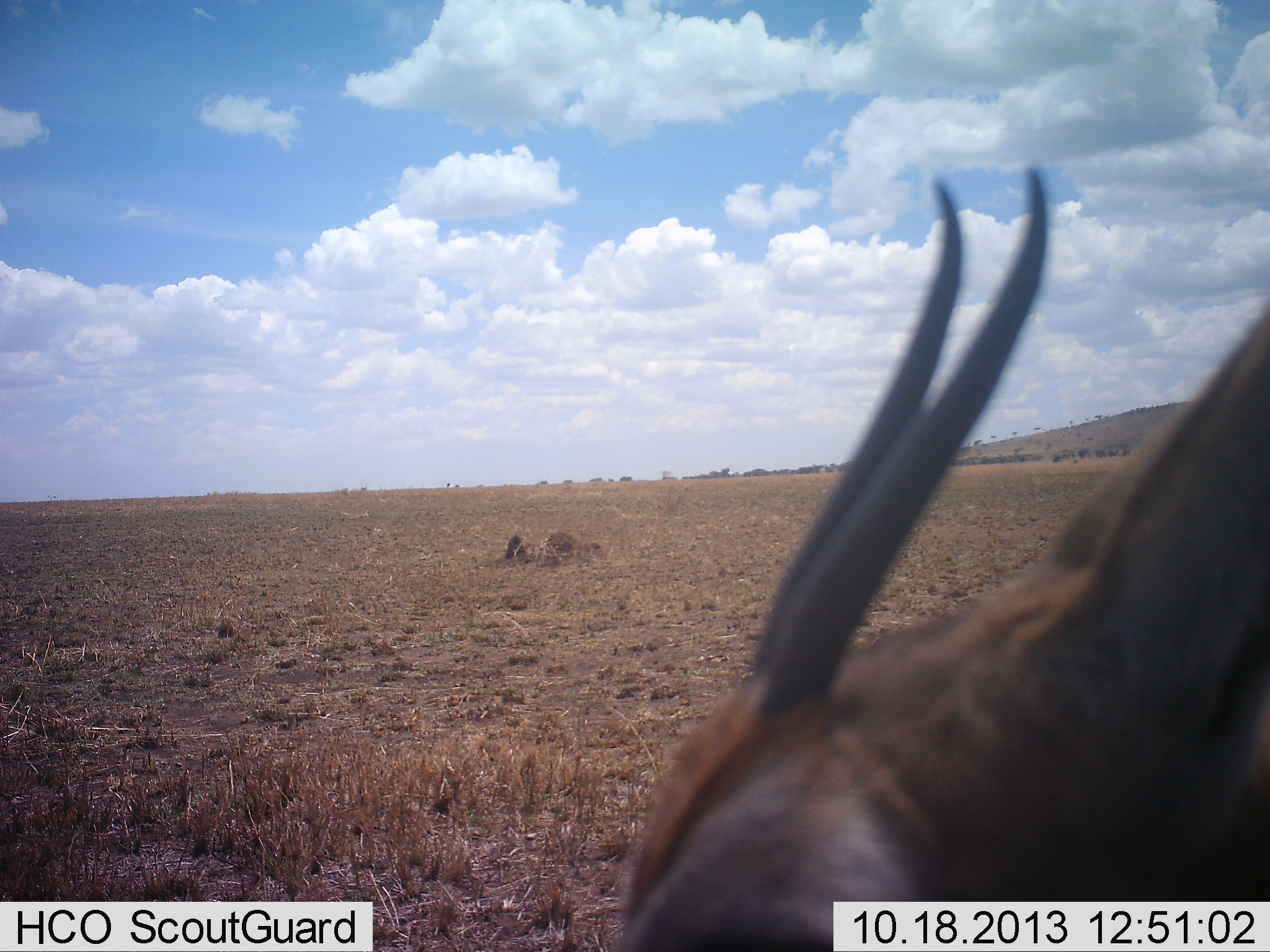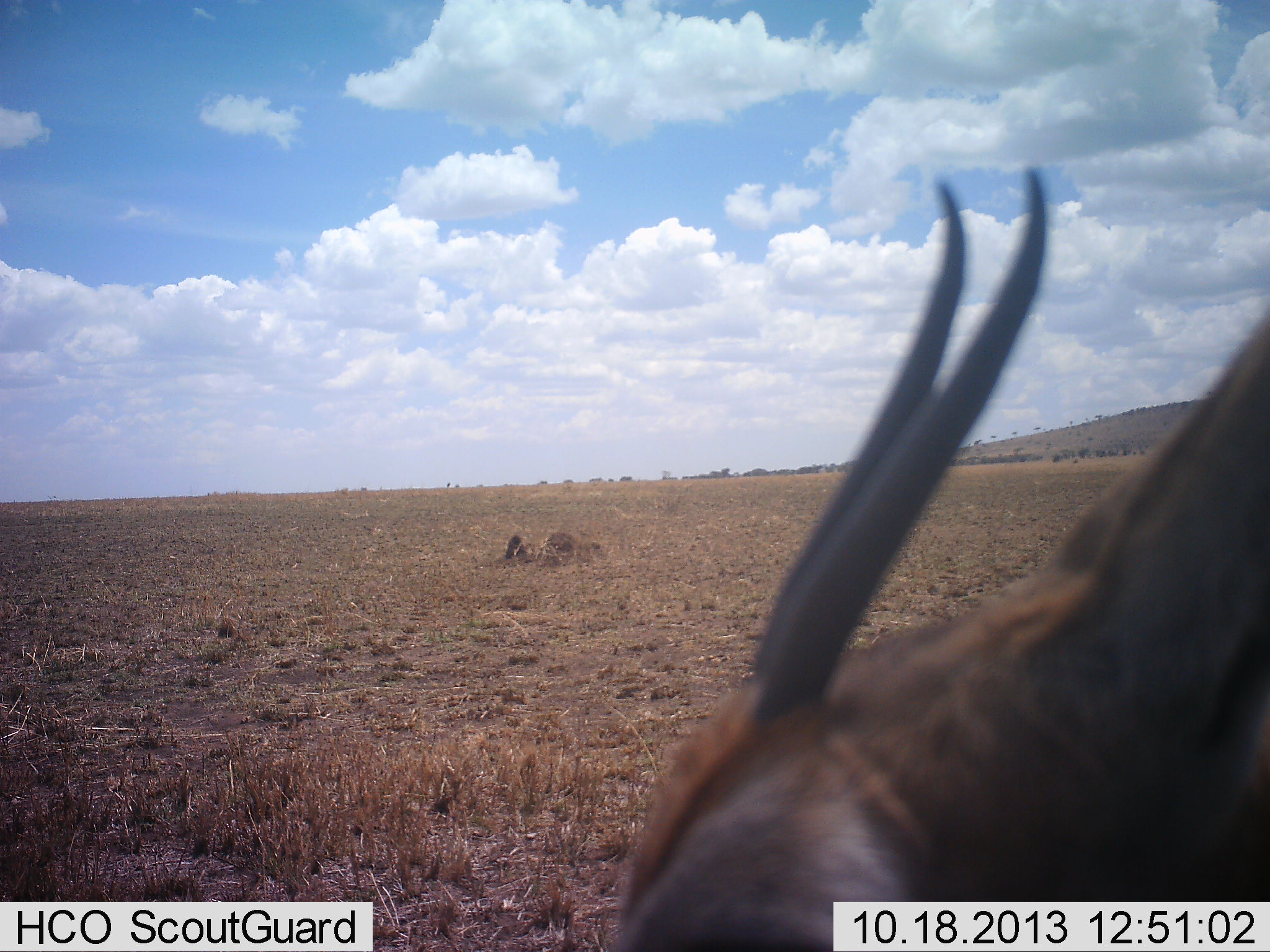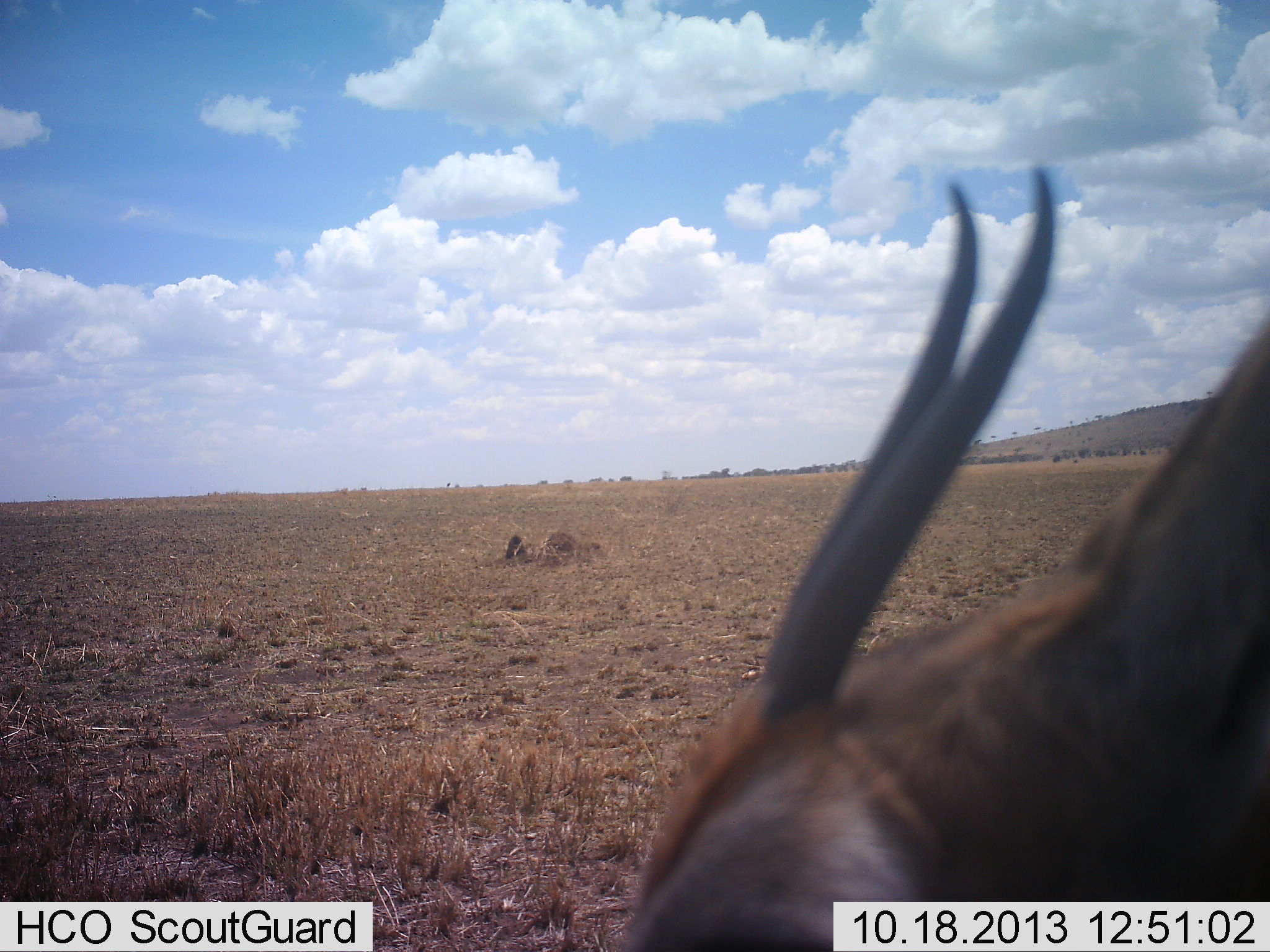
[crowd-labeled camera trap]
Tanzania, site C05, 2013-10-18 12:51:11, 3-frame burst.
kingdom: Animalia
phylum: Chordata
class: Mammalia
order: Artiodactyla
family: Bovidae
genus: Nanger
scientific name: Nanger granti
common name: grant's gazelle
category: gazellegrants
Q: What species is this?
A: Gazellegrants (grant's gazelle) (Nanger granti).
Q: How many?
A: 1.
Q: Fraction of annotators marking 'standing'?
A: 70%.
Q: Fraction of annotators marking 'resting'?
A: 10%.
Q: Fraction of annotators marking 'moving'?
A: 0%.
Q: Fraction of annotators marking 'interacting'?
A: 0%.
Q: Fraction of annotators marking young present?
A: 0%.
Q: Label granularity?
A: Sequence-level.